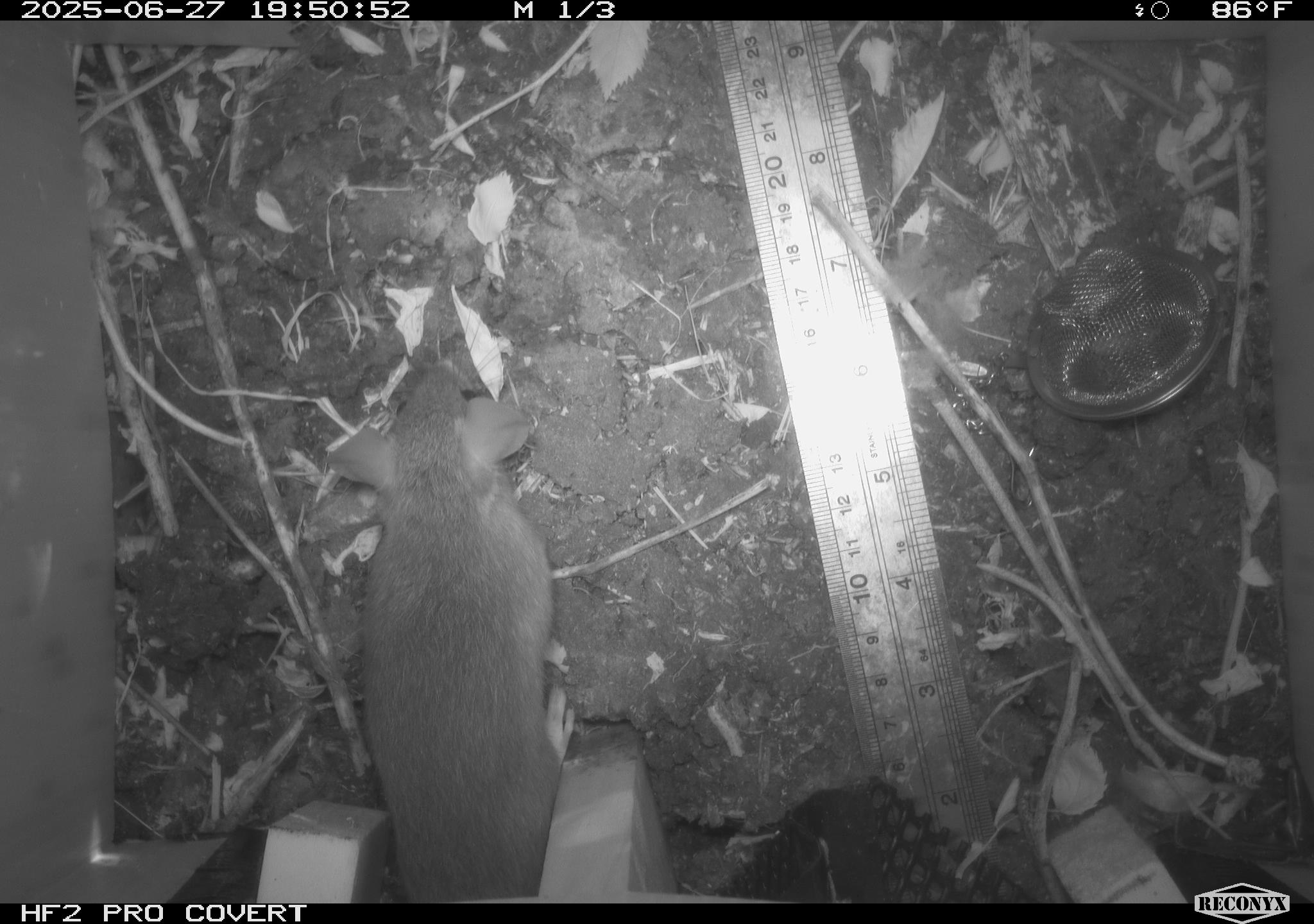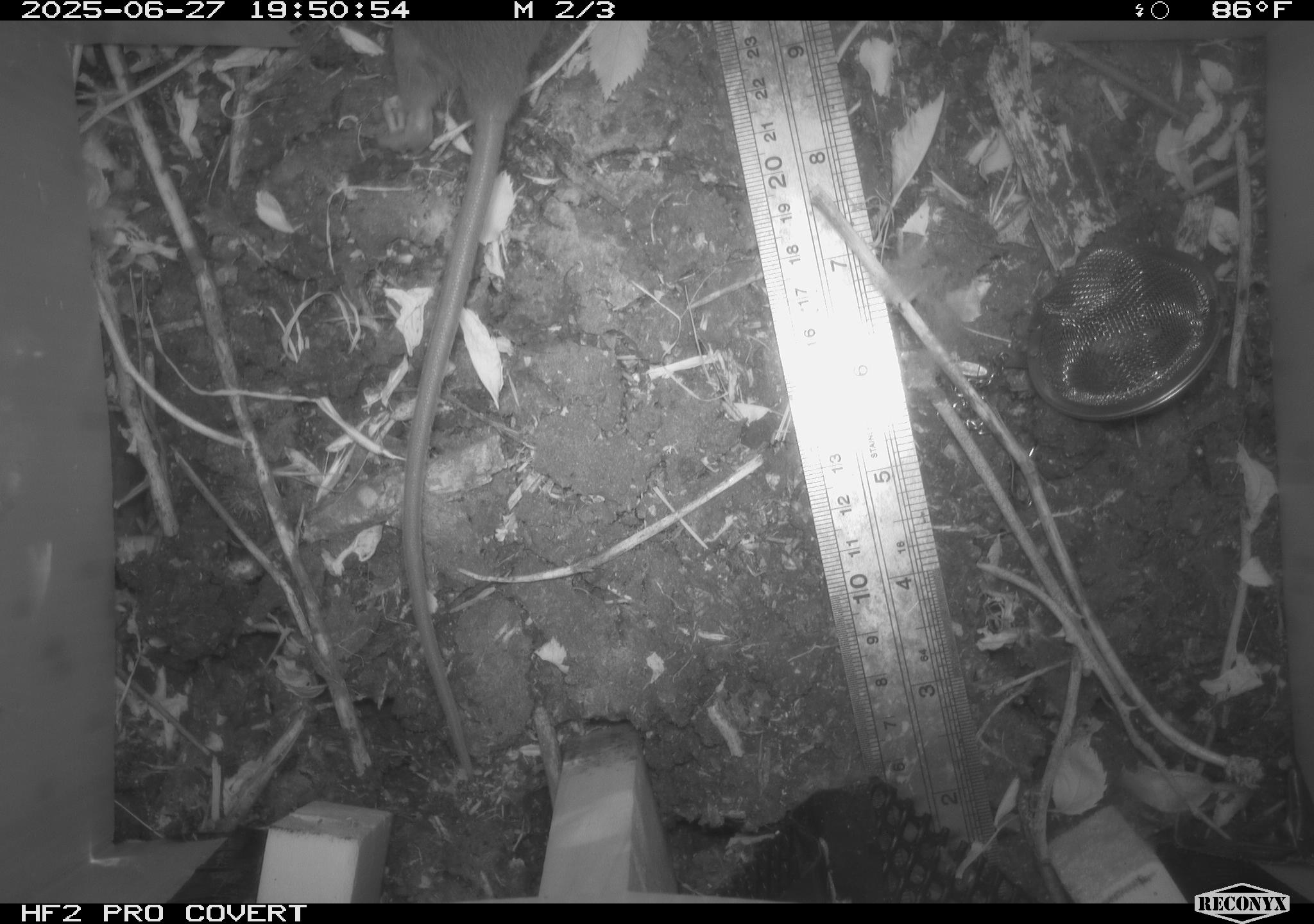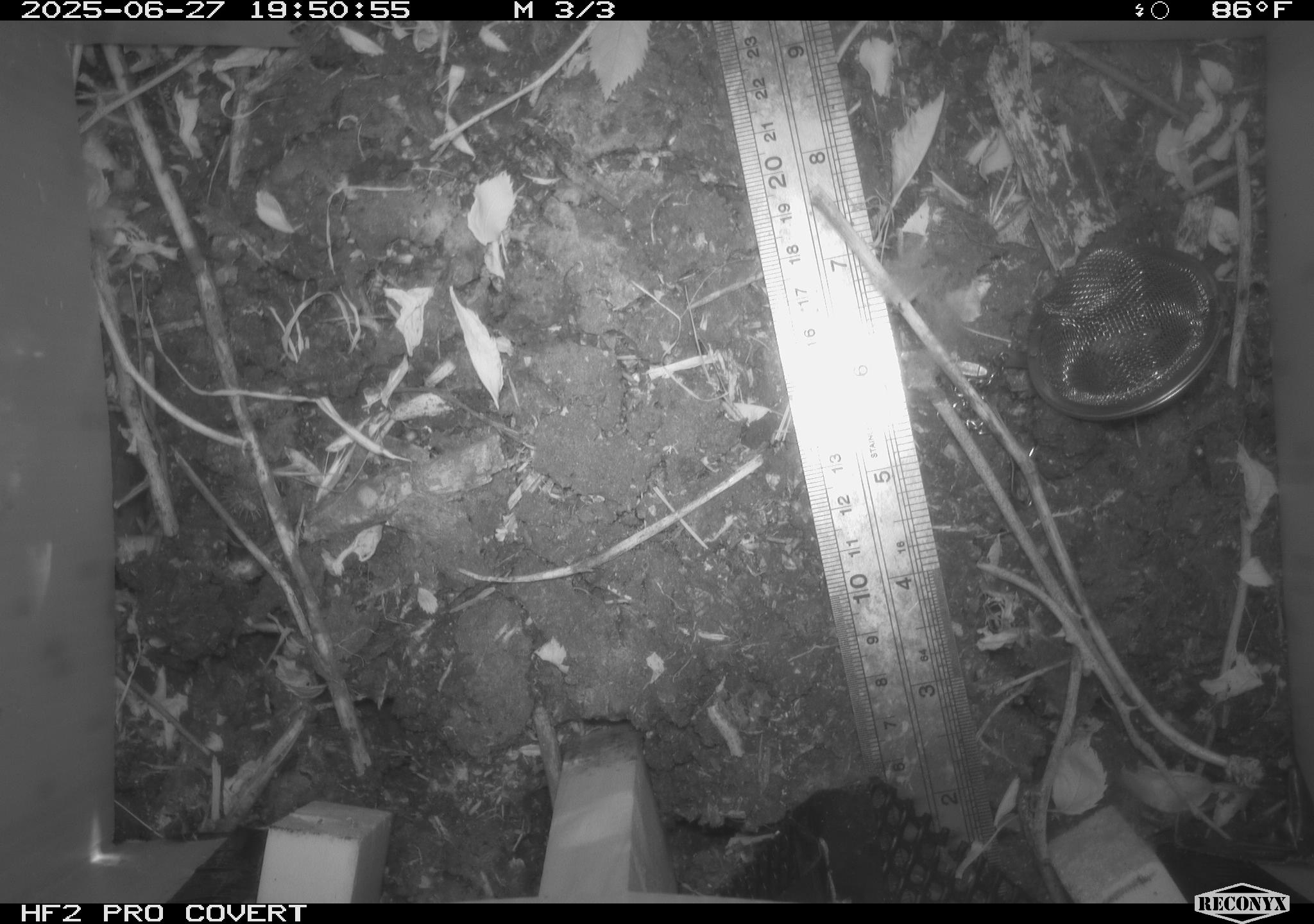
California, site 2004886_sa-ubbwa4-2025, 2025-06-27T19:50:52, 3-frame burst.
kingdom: Animalia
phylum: Chordata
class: Mammalia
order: Rodentia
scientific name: Rodentia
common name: rodent